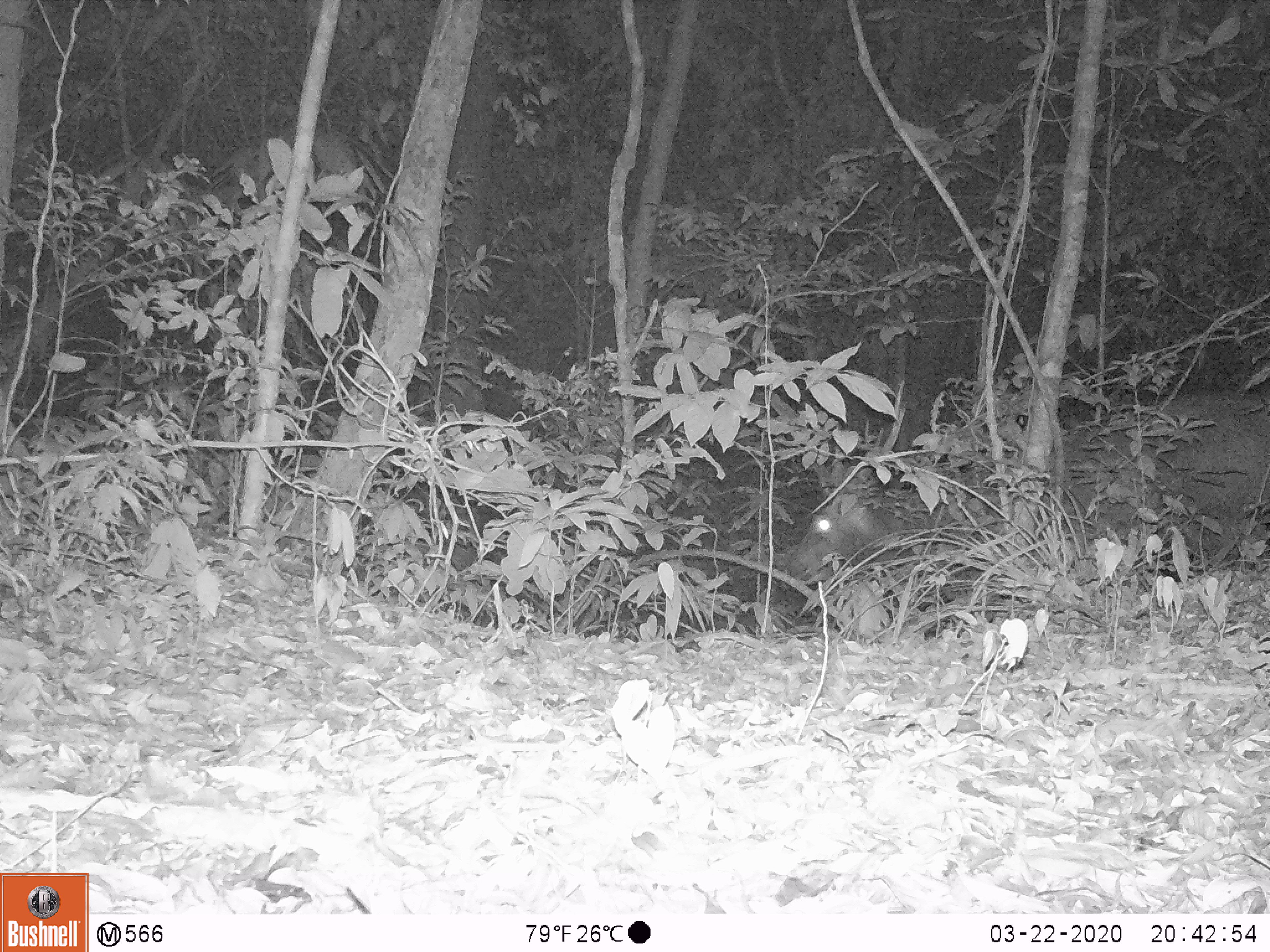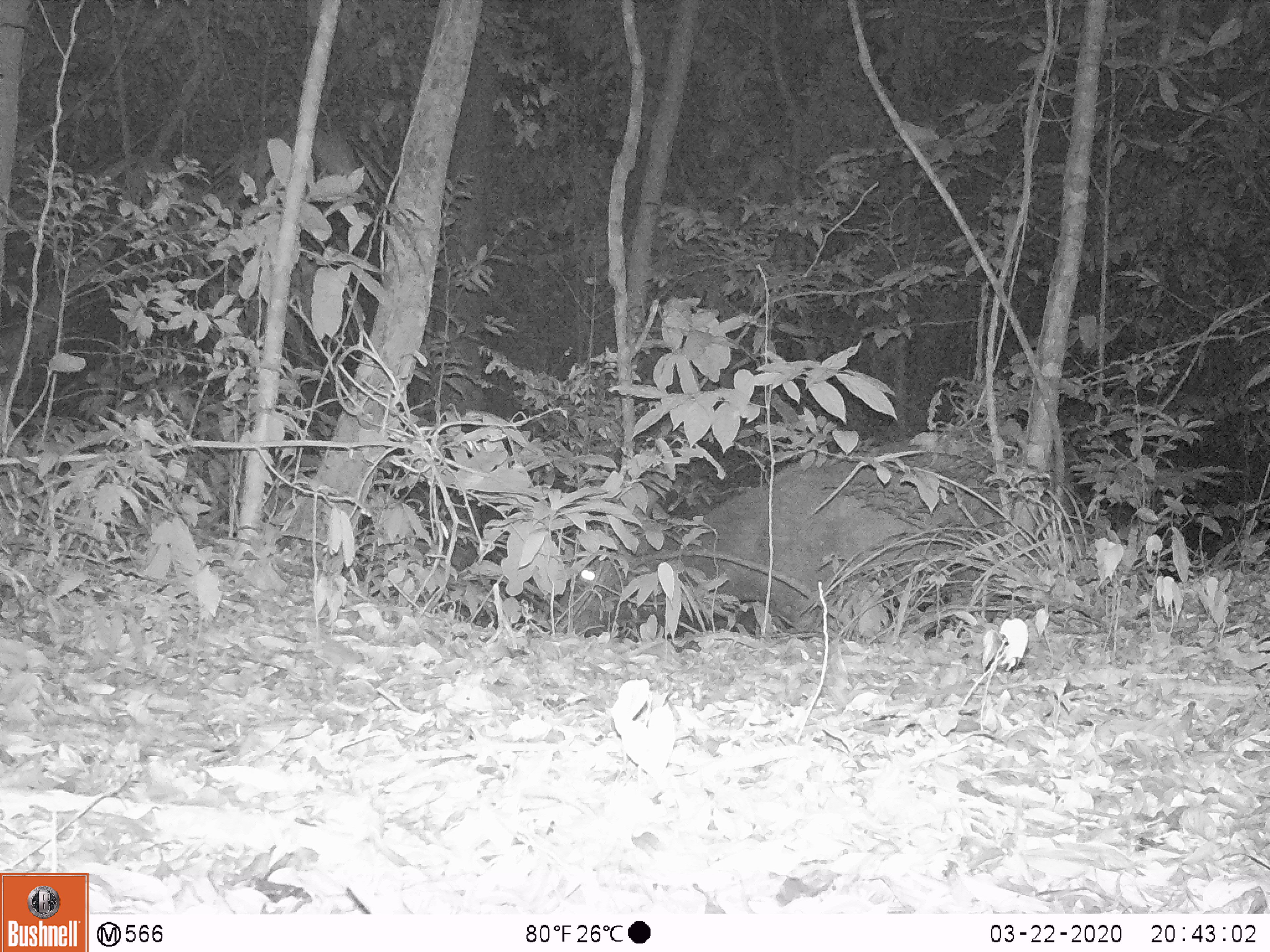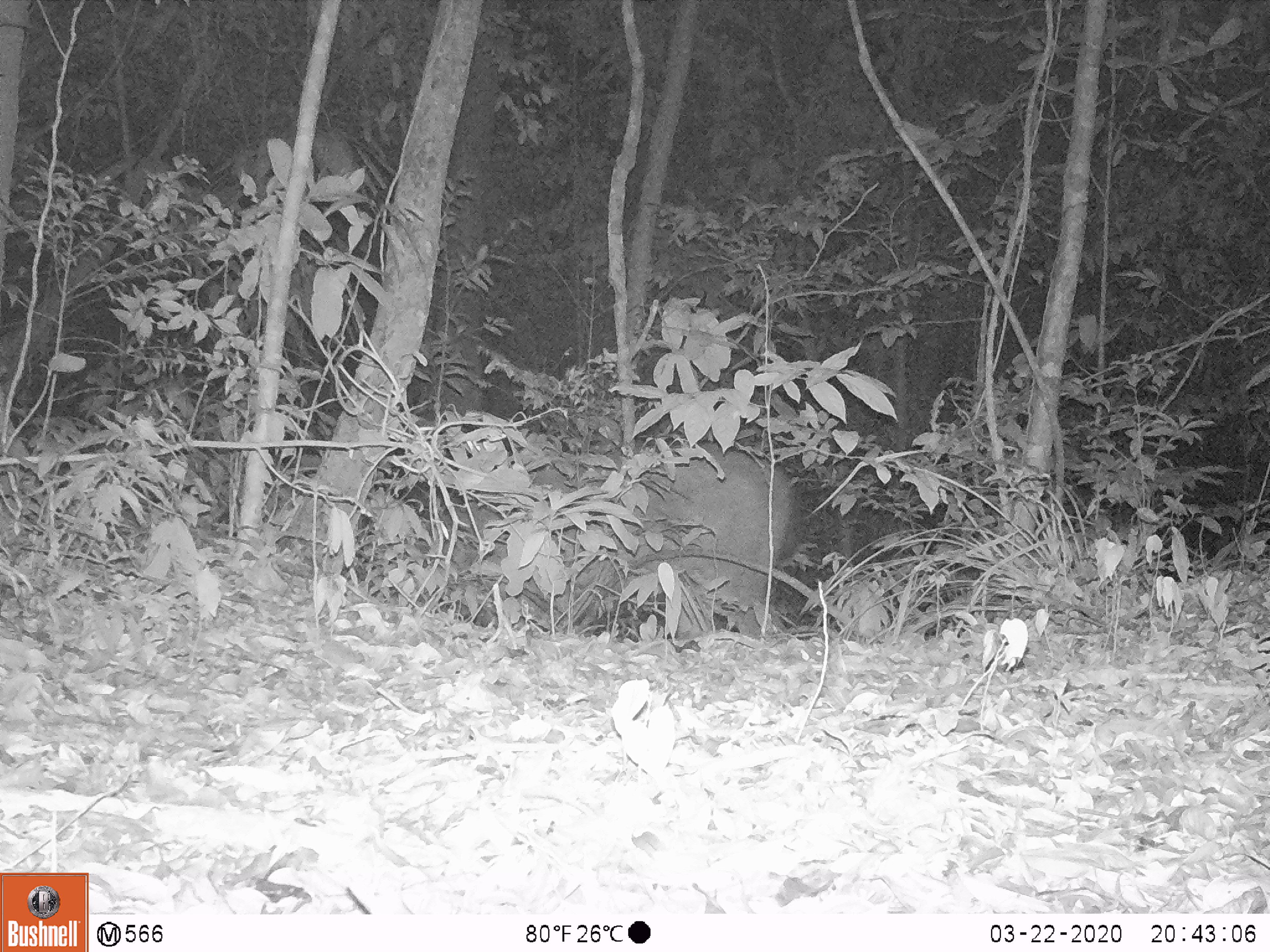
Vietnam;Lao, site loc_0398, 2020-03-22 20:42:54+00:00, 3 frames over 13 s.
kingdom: Animalia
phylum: Chordata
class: Mammalia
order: Artiodactyla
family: Cervidae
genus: Rusa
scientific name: Rusa unicolor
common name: sambar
Sambar (Rusa unicolor). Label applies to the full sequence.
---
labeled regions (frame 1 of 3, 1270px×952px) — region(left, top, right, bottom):
sambar: region(782, 386, 1269, 624)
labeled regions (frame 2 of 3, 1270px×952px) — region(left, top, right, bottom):
sambar: region(547, 430, 1076, 637)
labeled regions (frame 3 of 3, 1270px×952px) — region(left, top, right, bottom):
sambar: region(356, 439, 796, 636)